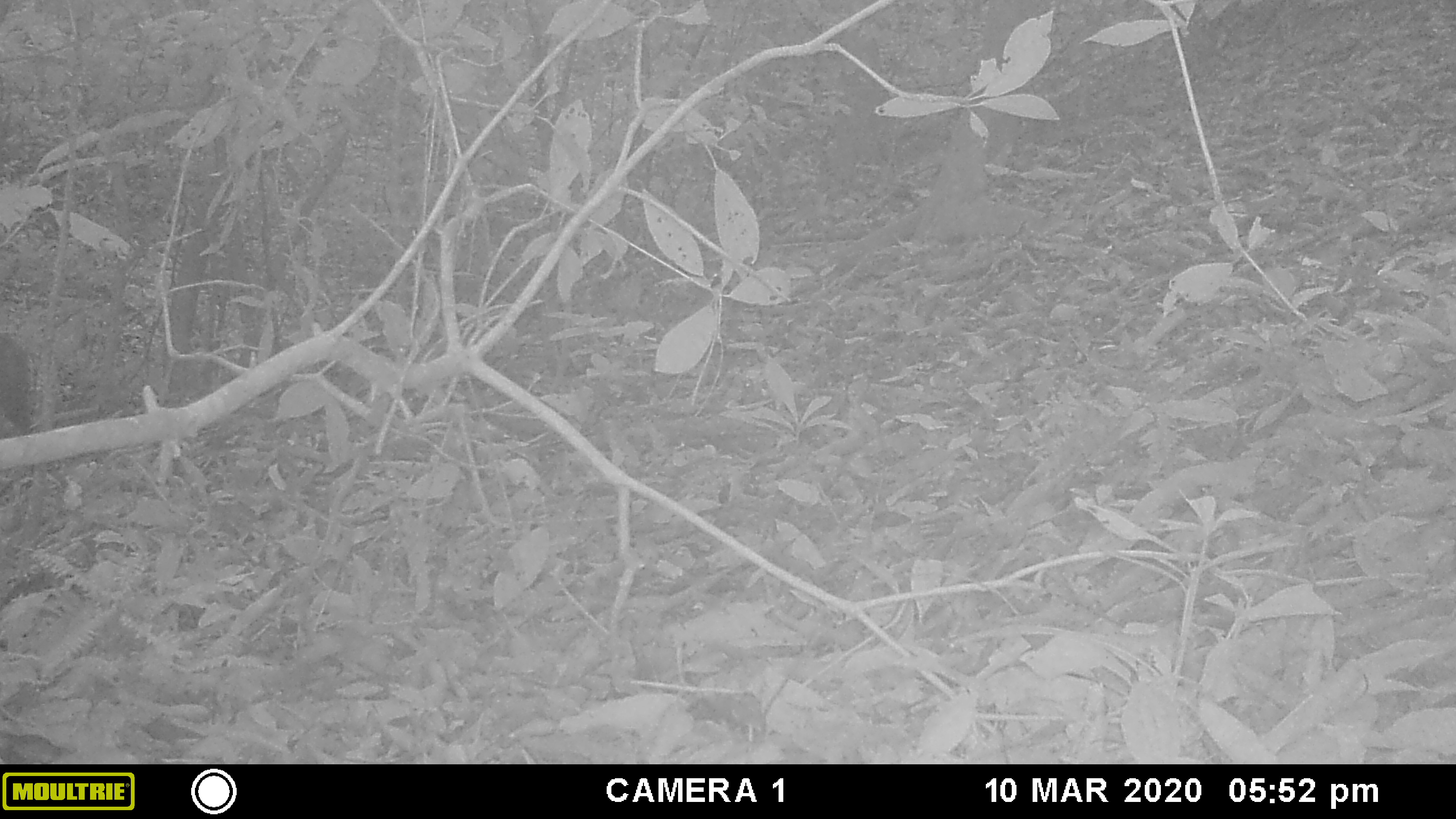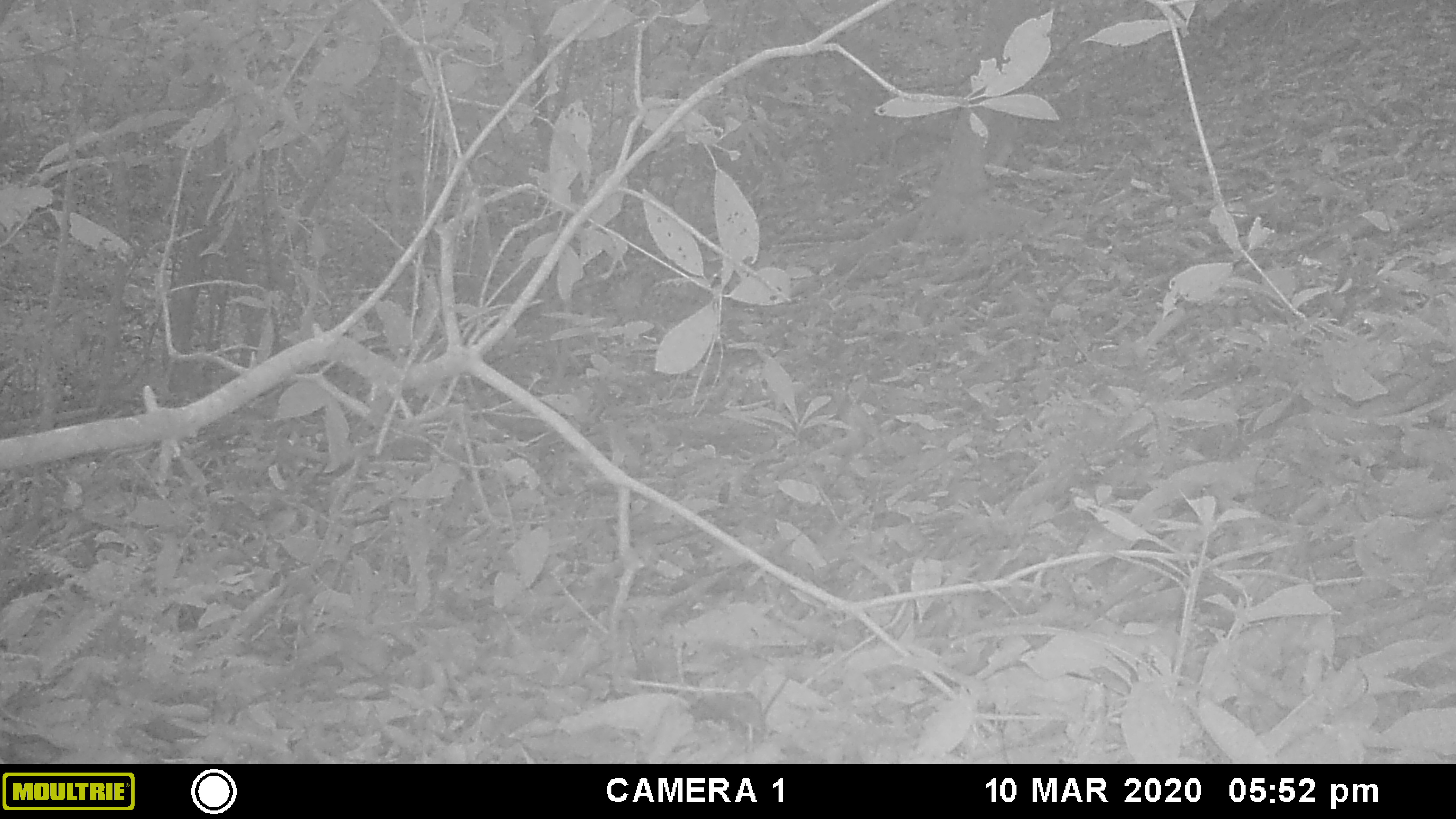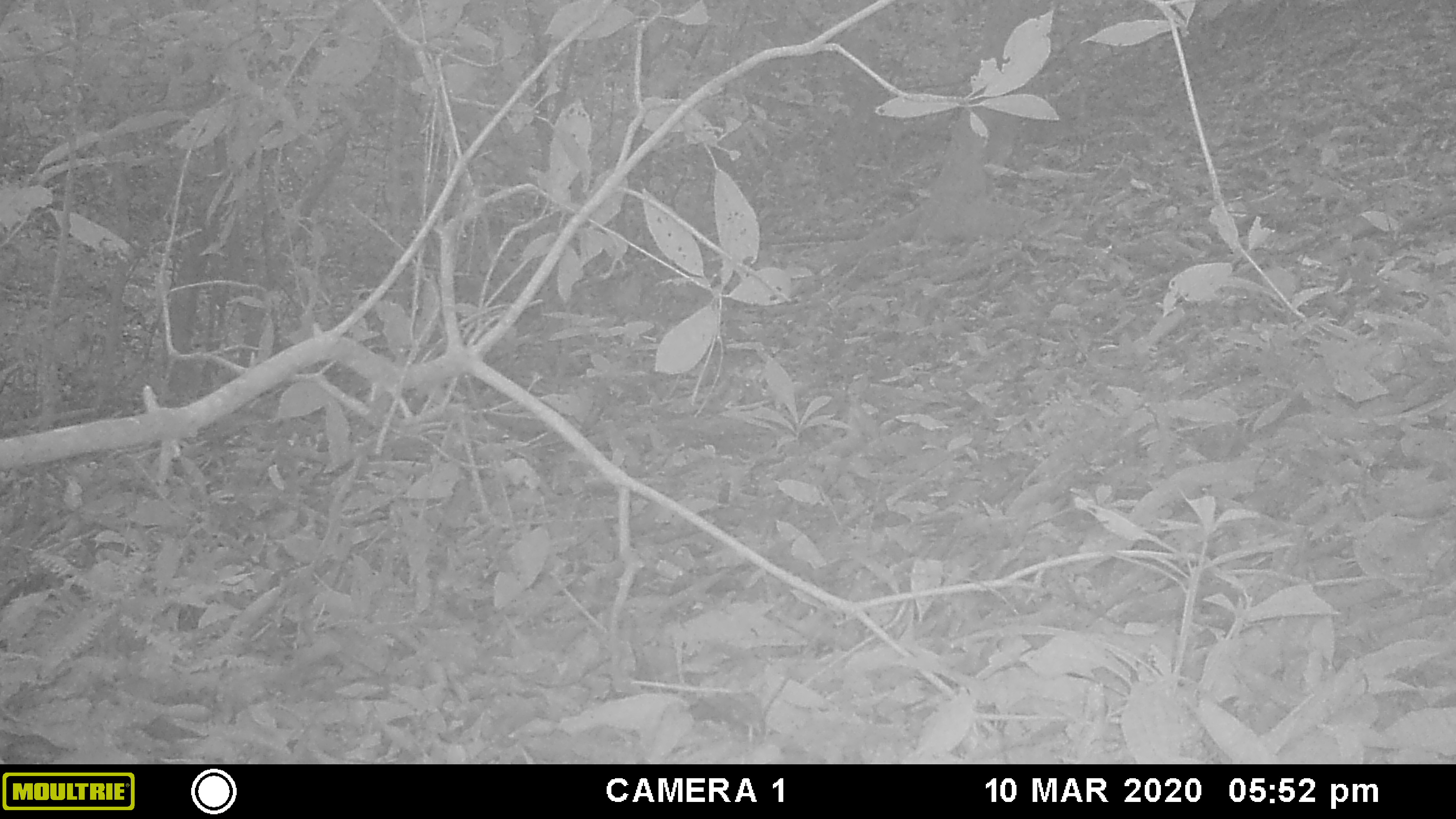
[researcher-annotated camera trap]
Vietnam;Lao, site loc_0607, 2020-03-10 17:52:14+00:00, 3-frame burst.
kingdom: Animalia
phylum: Chordata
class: Mammalia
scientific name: Mammalia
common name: mammal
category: unidentified small mammal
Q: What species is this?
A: Unidentified small mammal (mammal) (Mammalia).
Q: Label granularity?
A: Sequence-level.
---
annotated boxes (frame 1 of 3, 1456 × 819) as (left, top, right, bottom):
unidentified small mammal: (0, 333, 37, 438)